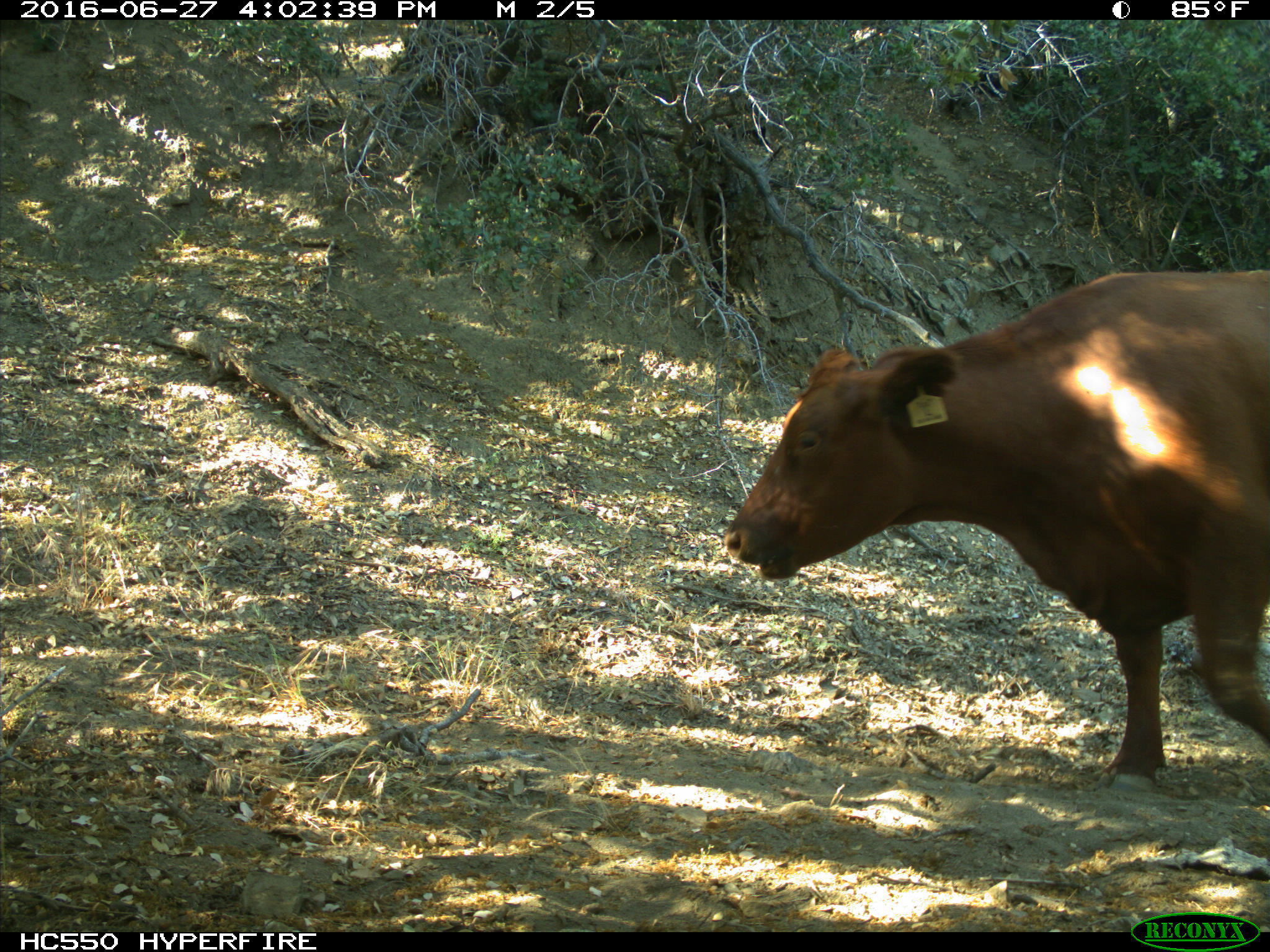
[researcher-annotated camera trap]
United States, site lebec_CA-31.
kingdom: Animalia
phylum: Chordata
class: Mammalia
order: Artiodactyla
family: Bovidae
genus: Bos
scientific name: Bos taurus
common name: domestic cow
Bos taurus (domestic cow).